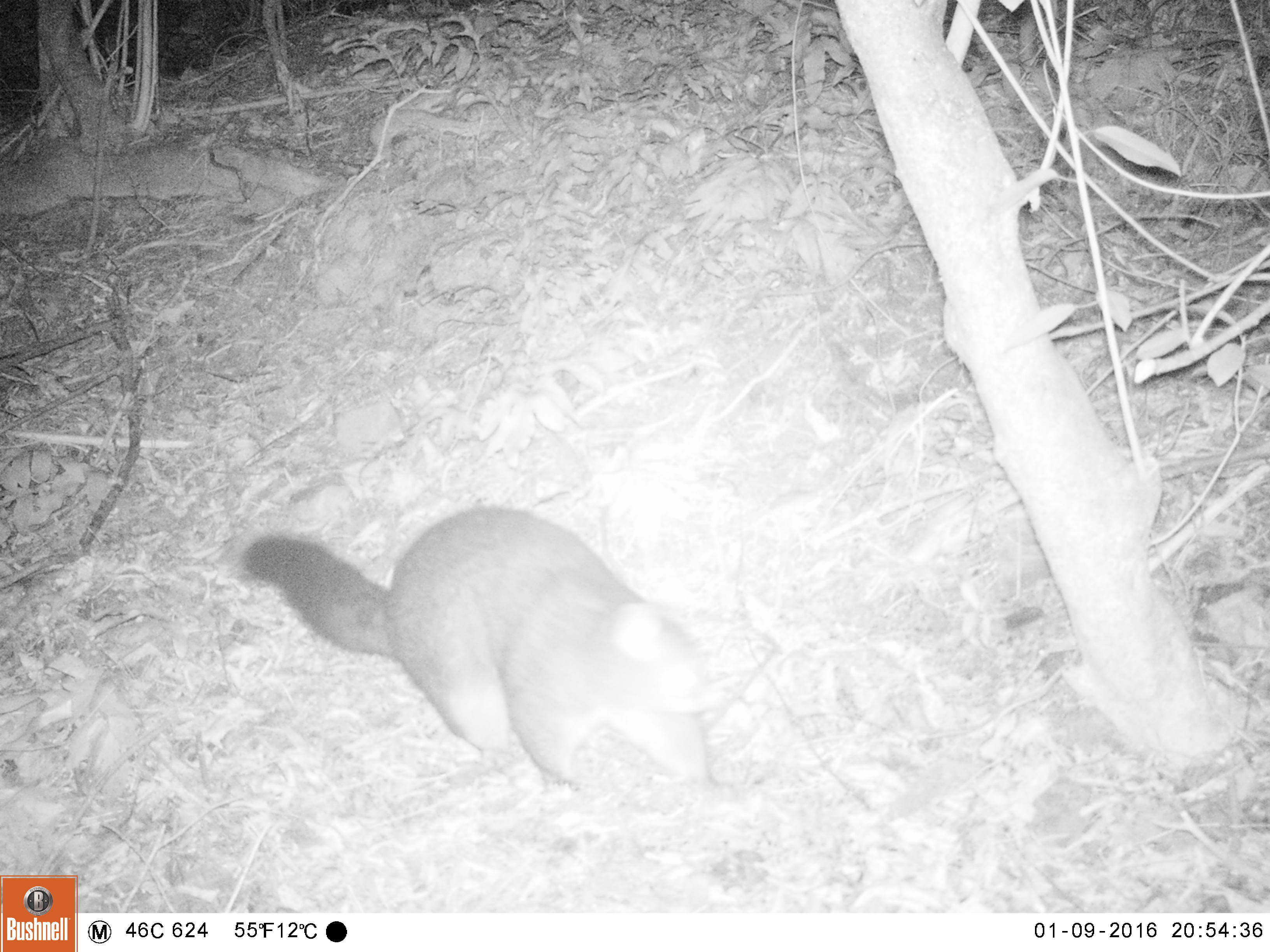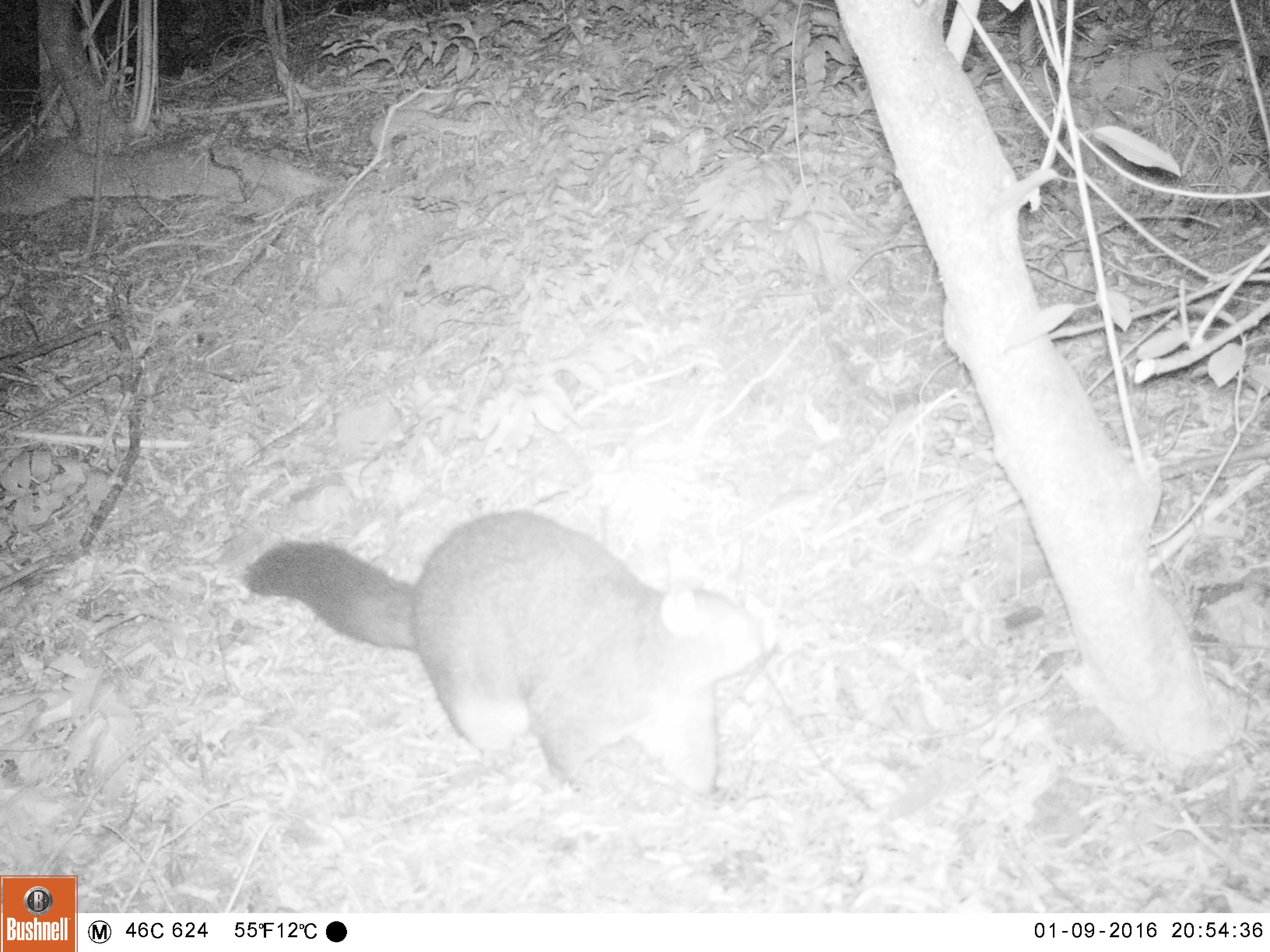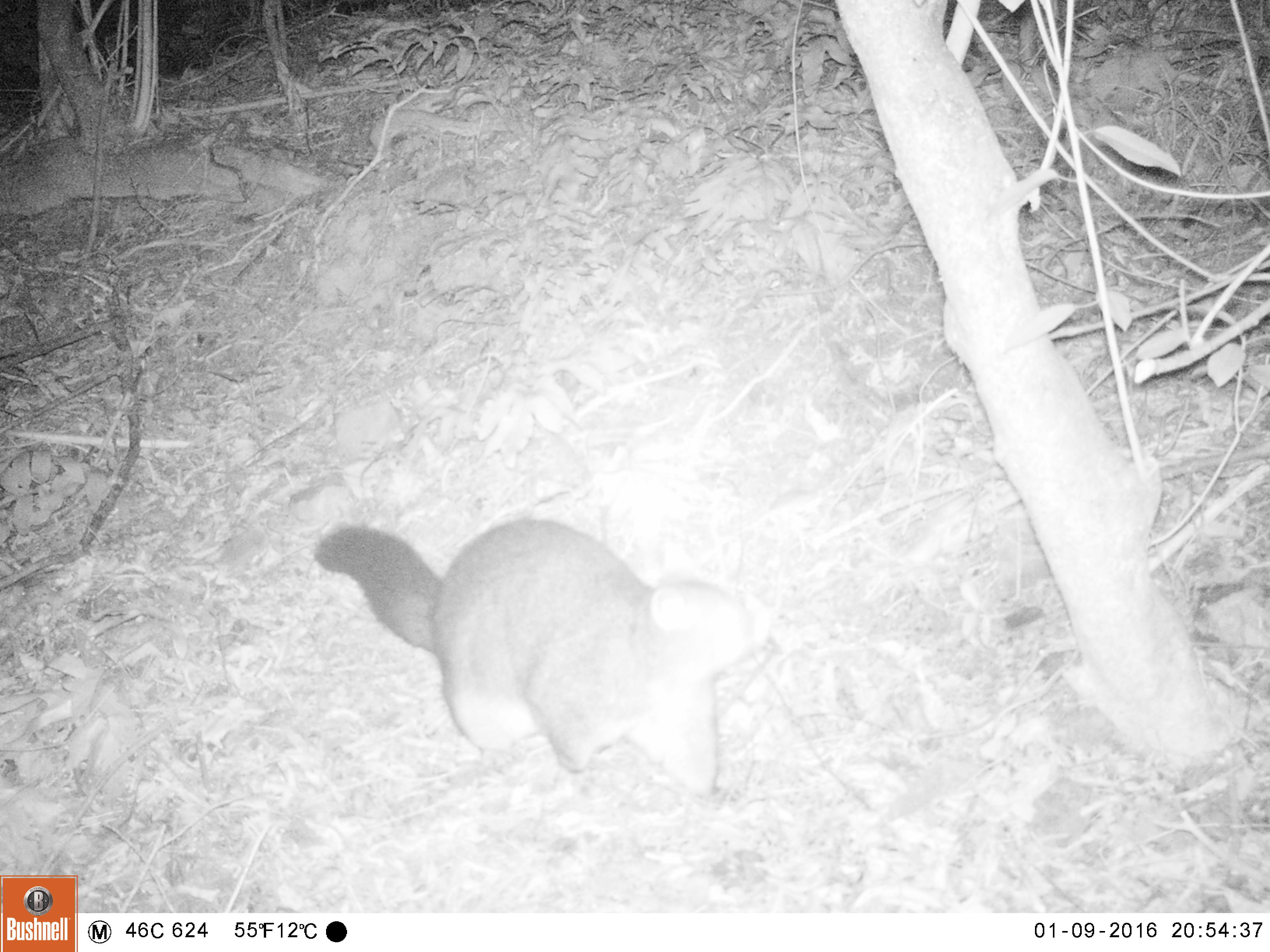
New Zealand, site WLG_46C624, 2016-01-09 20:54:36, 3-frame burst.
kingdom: Animalia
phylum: Chordata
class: Mammalia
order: Diprotodontia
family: Phalangeridae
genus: Trichosurus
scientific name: Trichosurus vulpecula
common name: common brushtail possum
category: possum